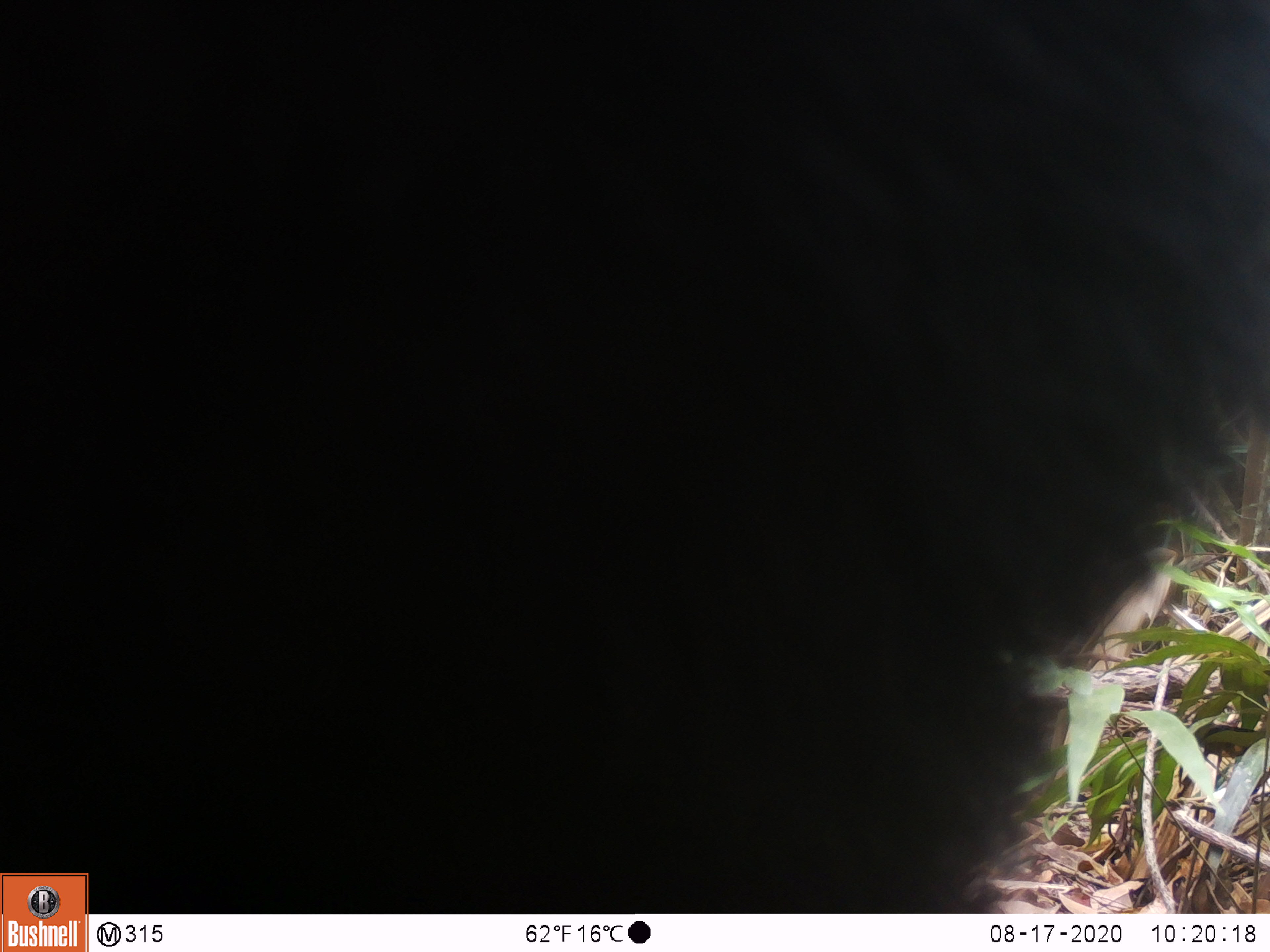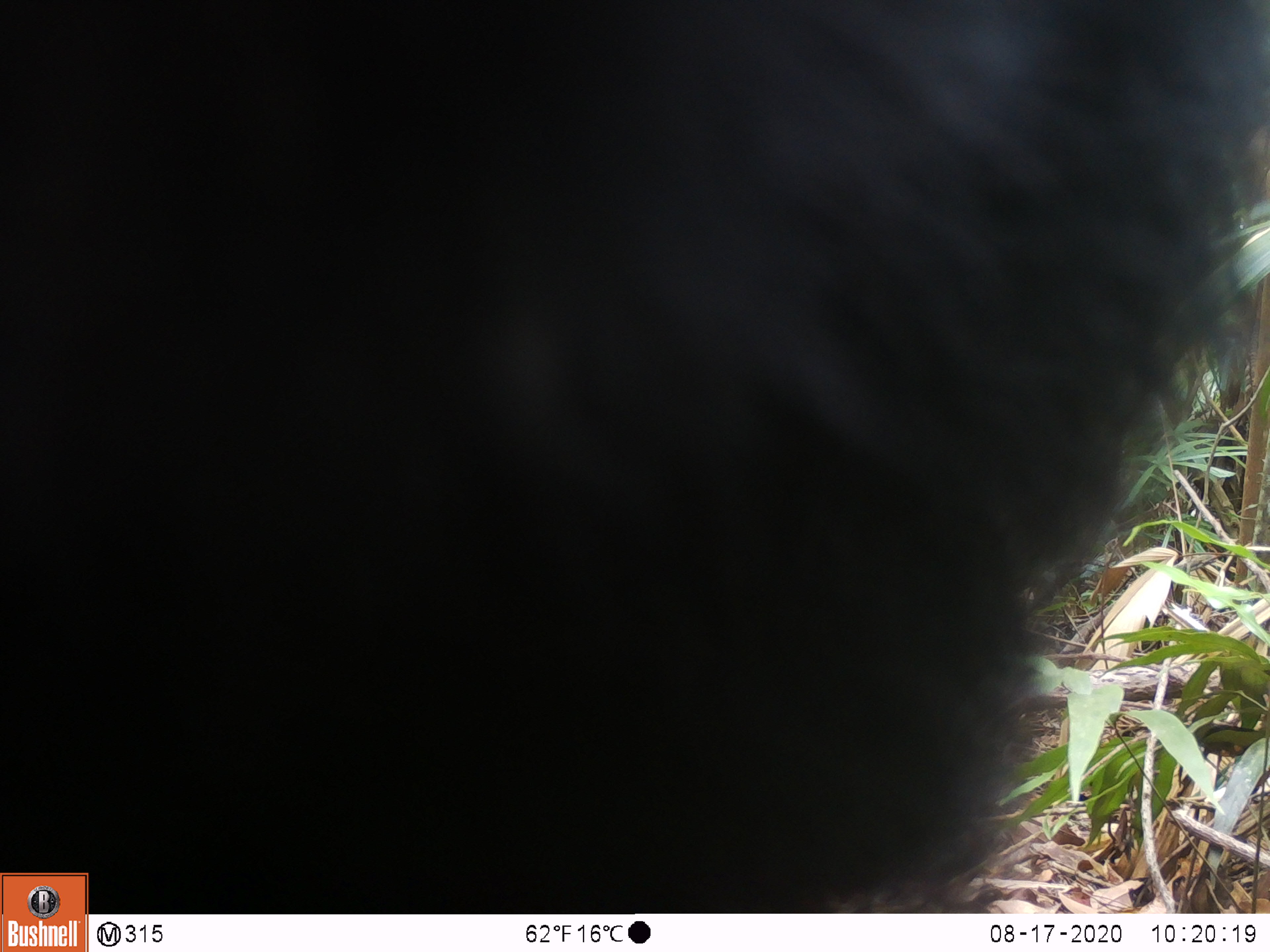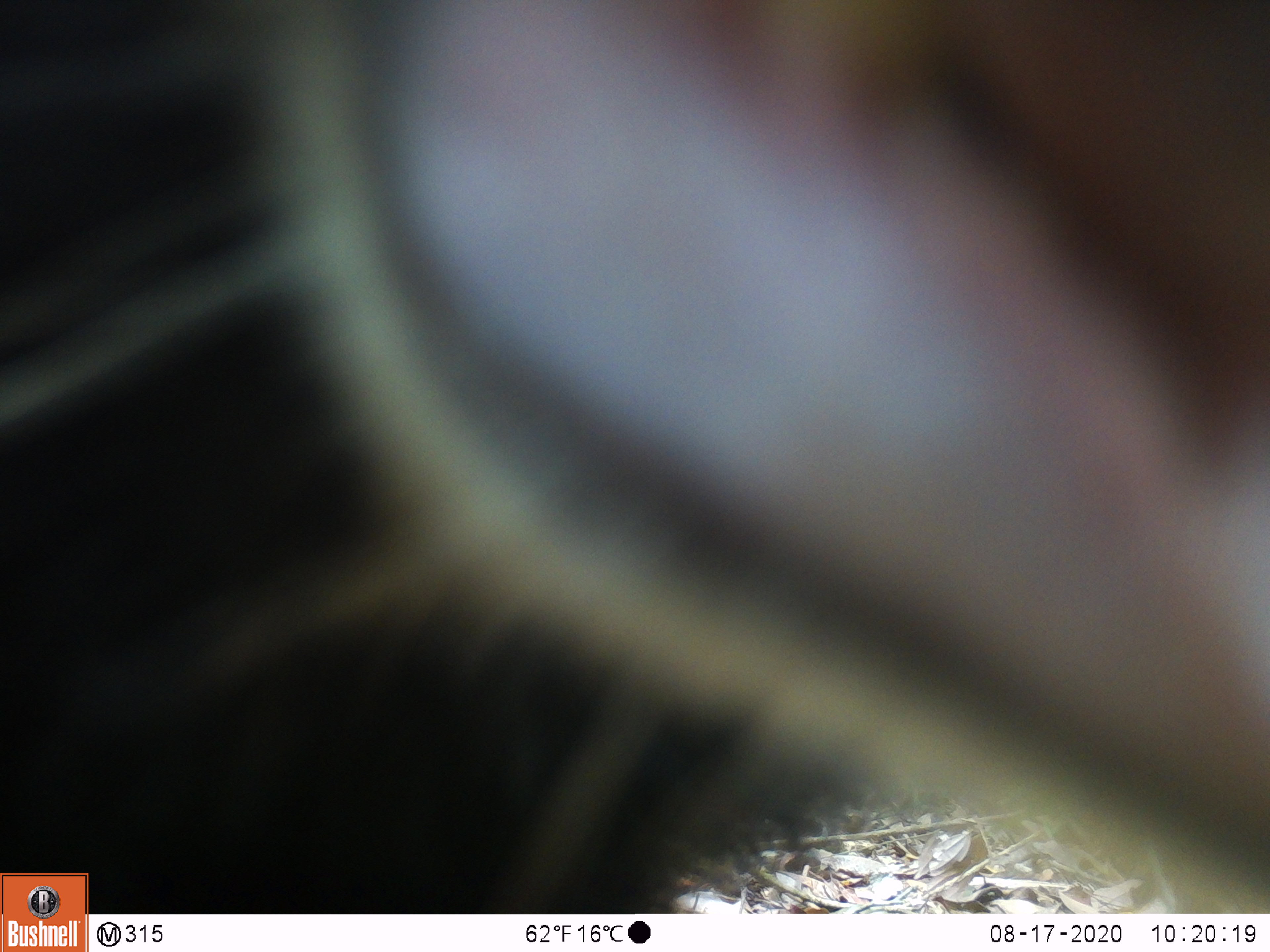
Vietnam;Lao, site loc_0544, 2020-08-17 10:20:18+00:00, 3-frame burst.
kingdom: Animalia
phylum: Chordata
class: Mammalia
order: Carnivora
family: Ursidae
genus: Ursus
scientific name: Ursus thibetanus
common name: asian black bear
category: asiatic black bear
Asiatic black bear (asian black bear) (Ursus thibetanus). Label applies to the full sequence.